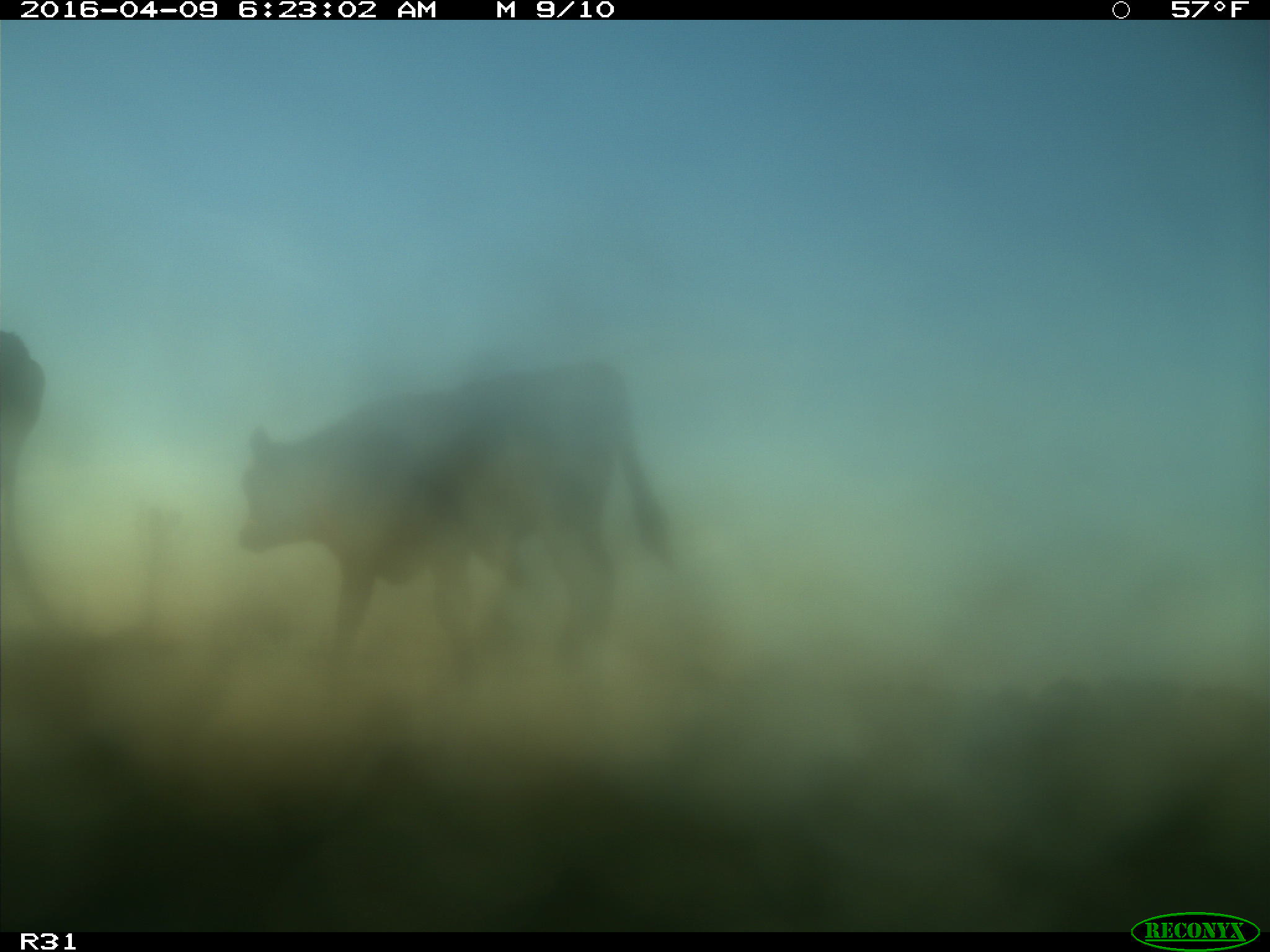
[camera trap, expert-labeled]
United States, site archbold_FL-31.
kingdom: Animalia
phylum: Chordata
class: Mammalia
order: Artiodactyla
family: Bovidae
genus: Bos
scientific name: Bos taurus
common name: domestic cow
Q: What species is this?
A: Bos taurus (domestic cow).